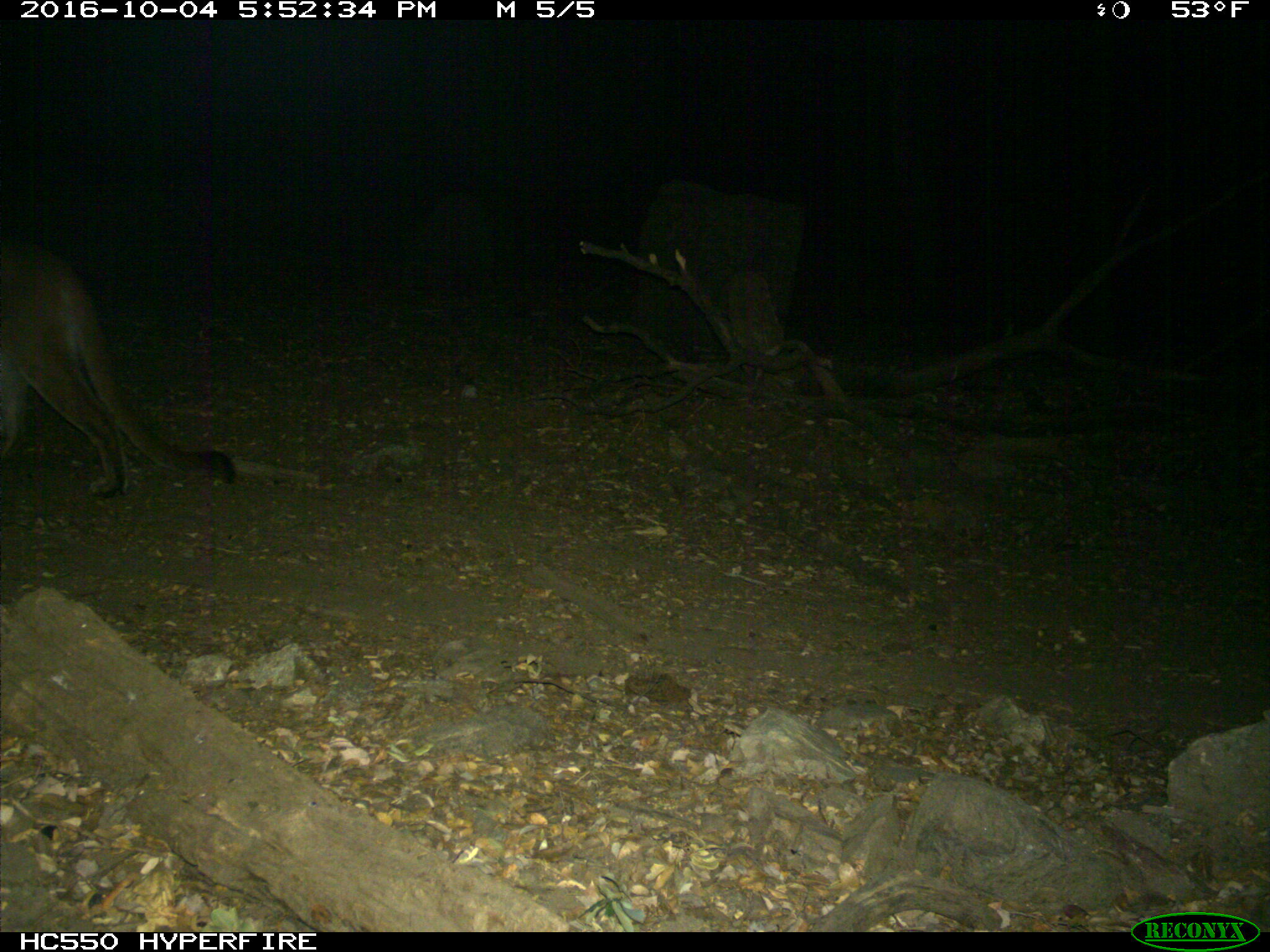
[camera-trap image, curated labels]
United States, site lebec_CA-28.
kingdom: Animalia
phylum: Chordata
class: Mammalia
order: Carnivora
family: Felidae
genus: Puma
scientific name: Puma concolor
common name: mountain lion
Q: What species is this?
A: Puma concolor (mountain lion).